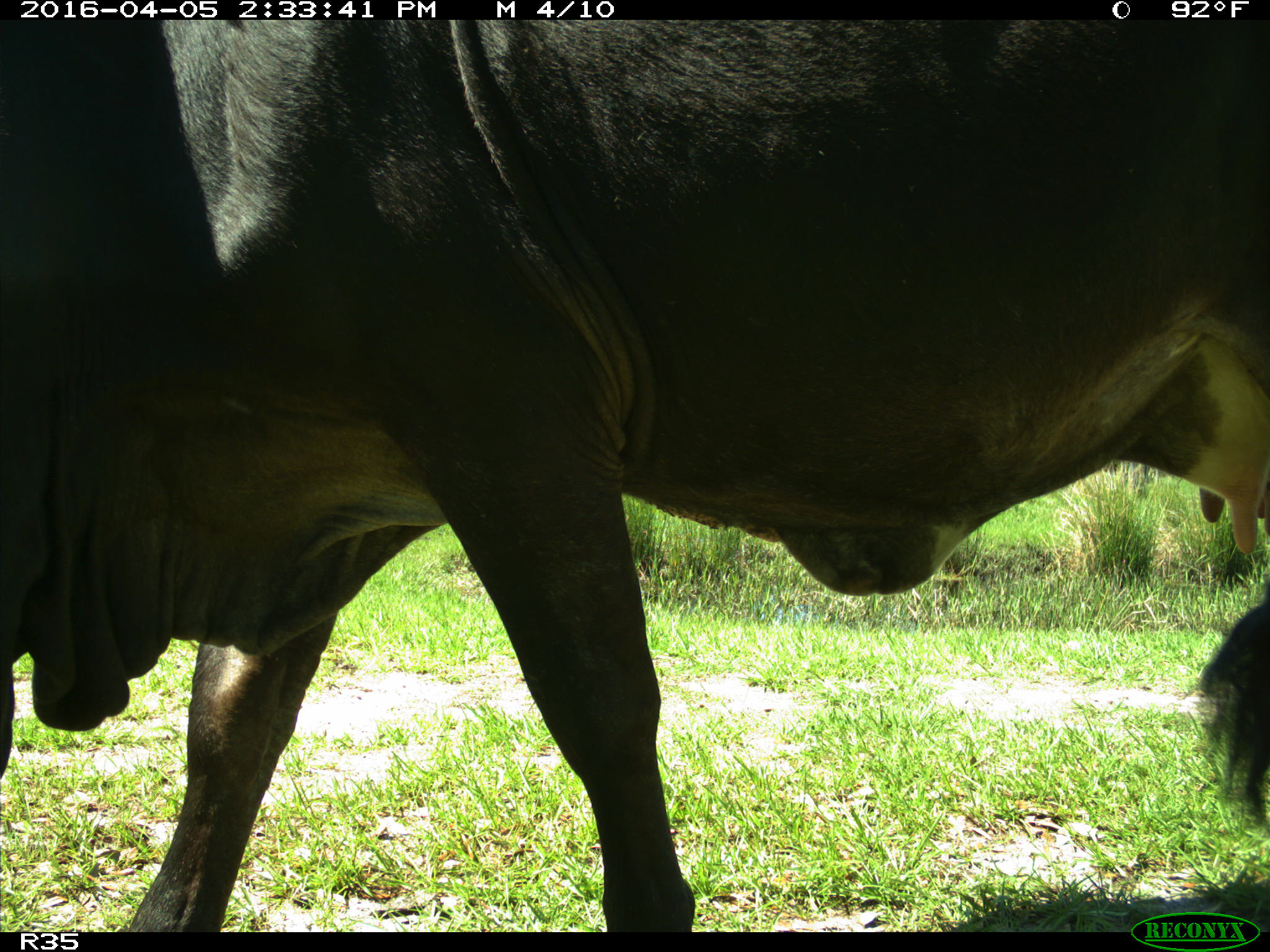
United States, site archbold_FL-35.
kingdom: Animalia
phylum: Chordata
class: Mammalia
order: Artiodactyla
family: Bovidae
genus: Bos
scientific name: Bos taurus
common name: domestic cow